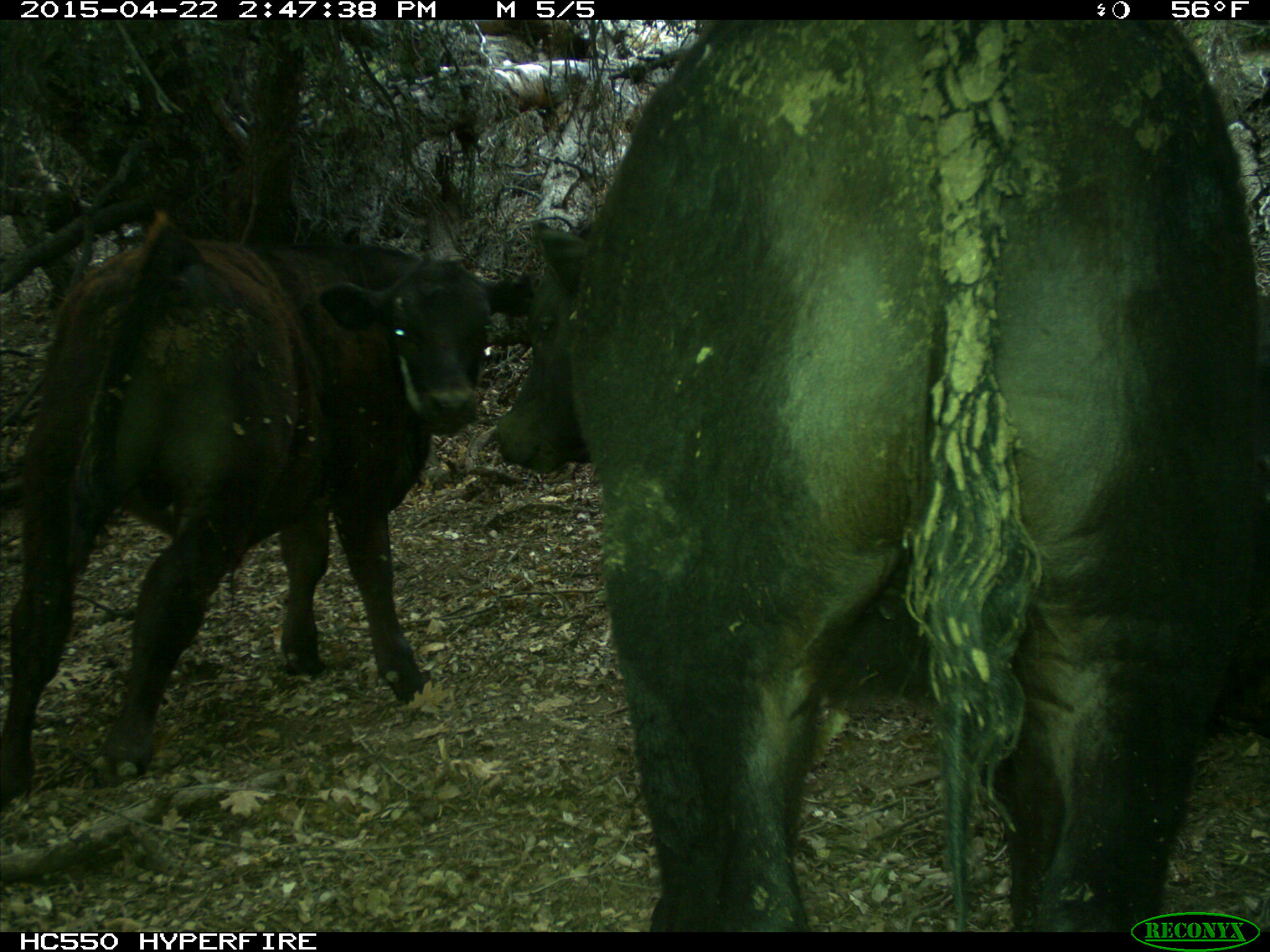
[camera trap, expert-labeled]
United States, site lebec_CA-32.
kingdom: Animalia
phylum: Chordata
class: Mammalia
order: Artiodactyla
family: Bovidae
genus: Bos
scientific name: Bos taurus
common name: domestic cow